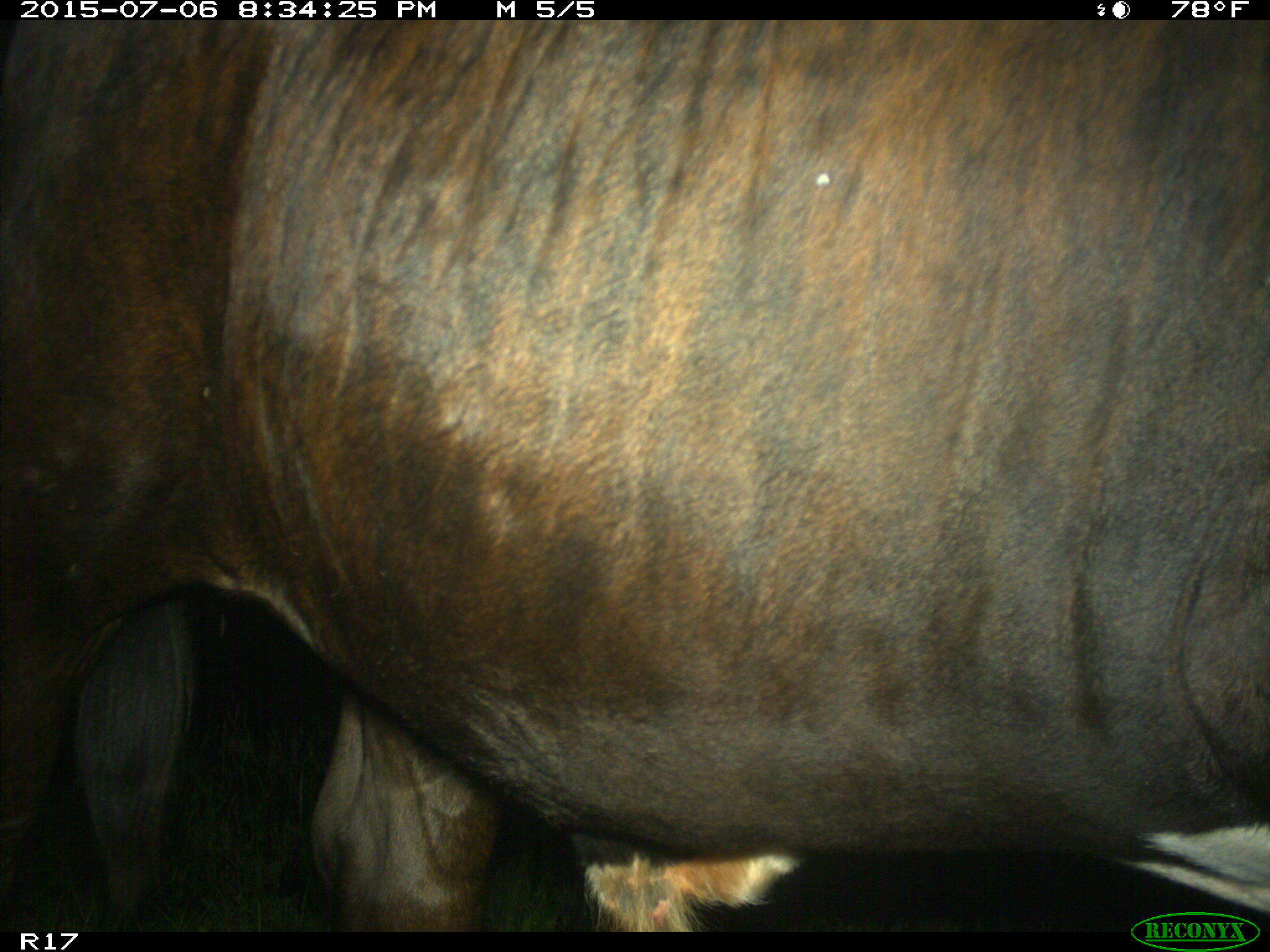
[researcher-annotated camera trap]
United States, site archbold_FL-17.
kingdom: Animalia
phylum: Chordata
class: Mammalia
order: Artiodactyla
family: Bovidae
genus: Bos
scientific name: Bos taurus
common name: domestic cow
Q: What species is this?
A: Bos taurus (domestic cow).